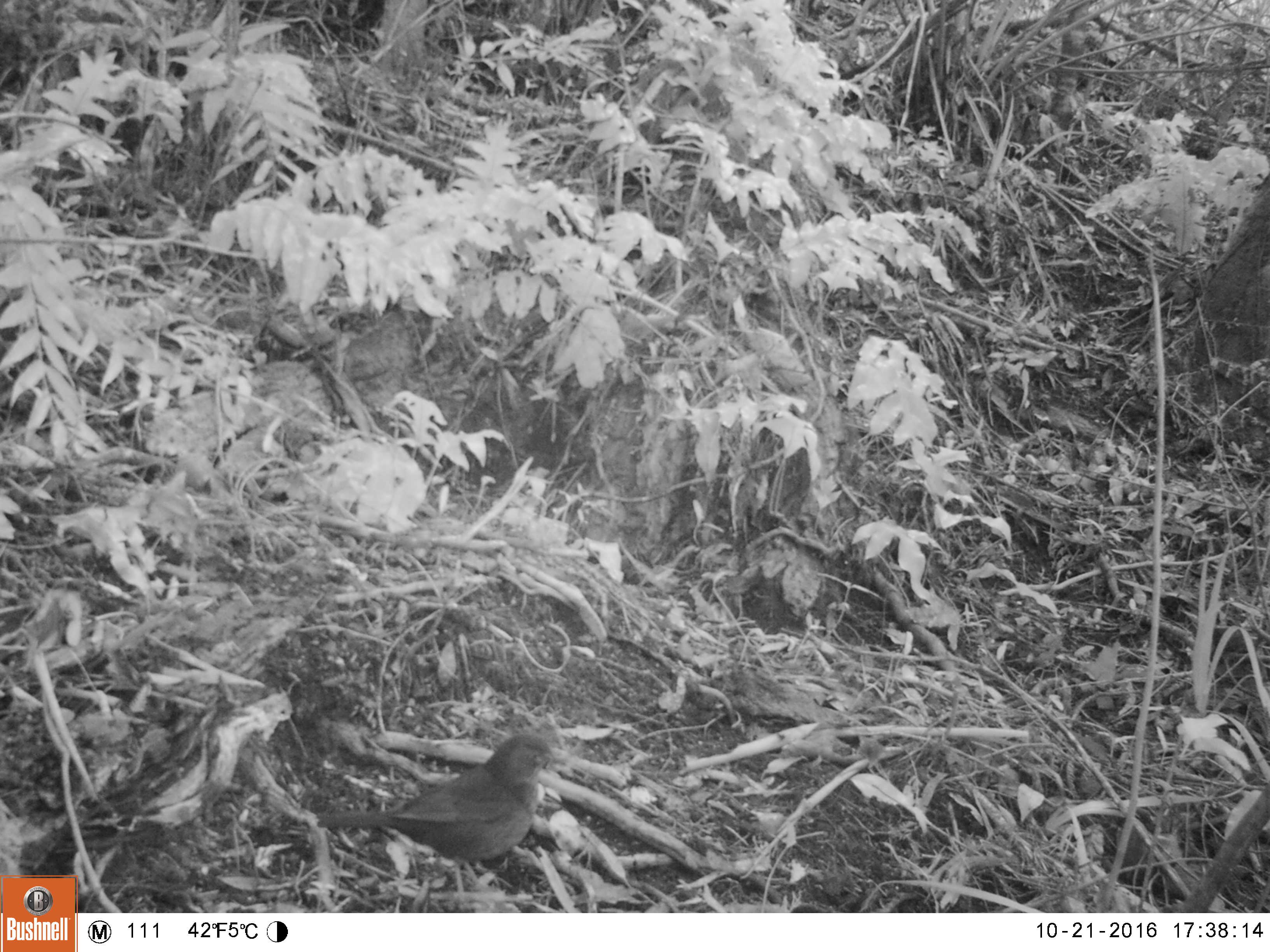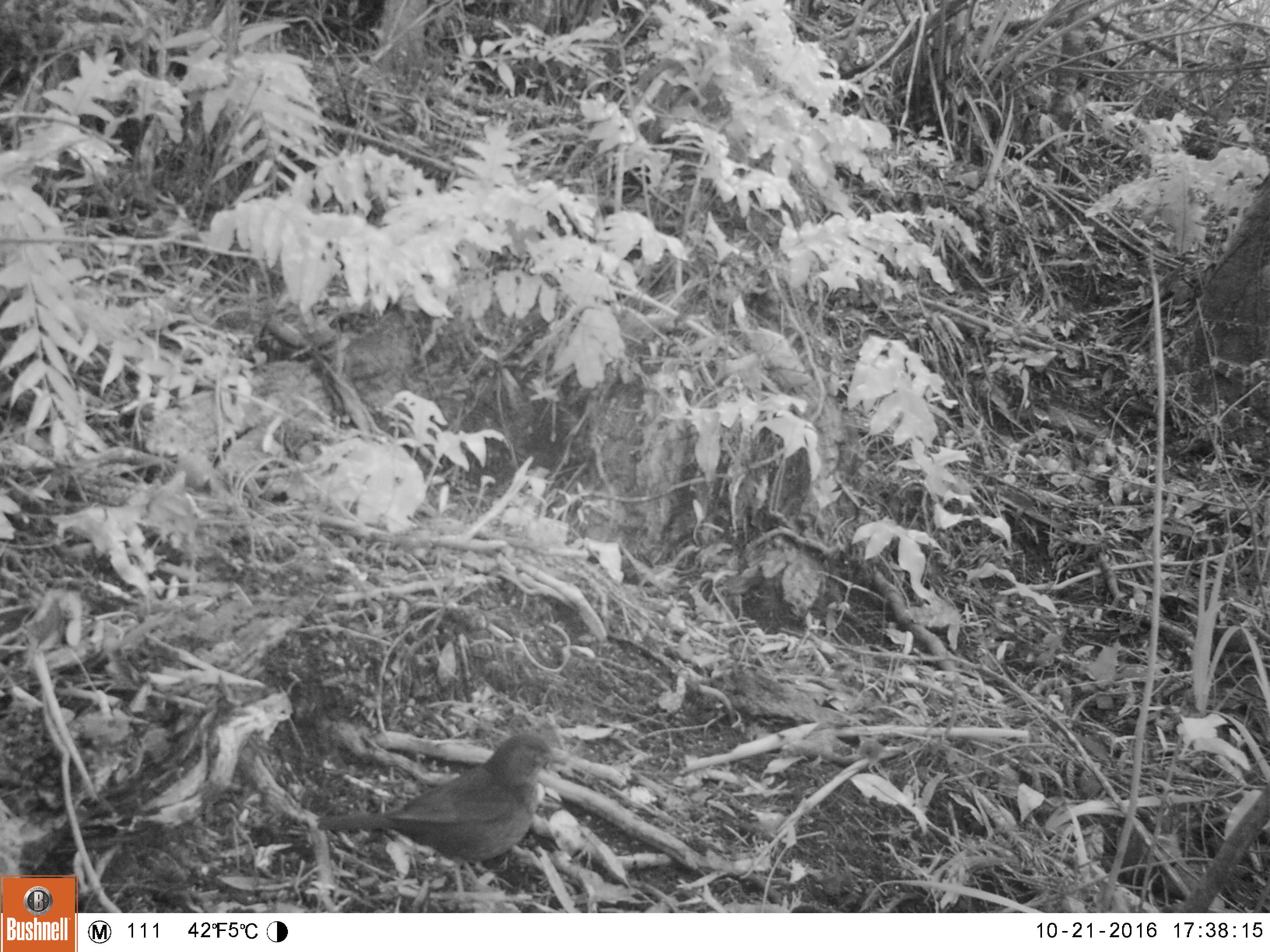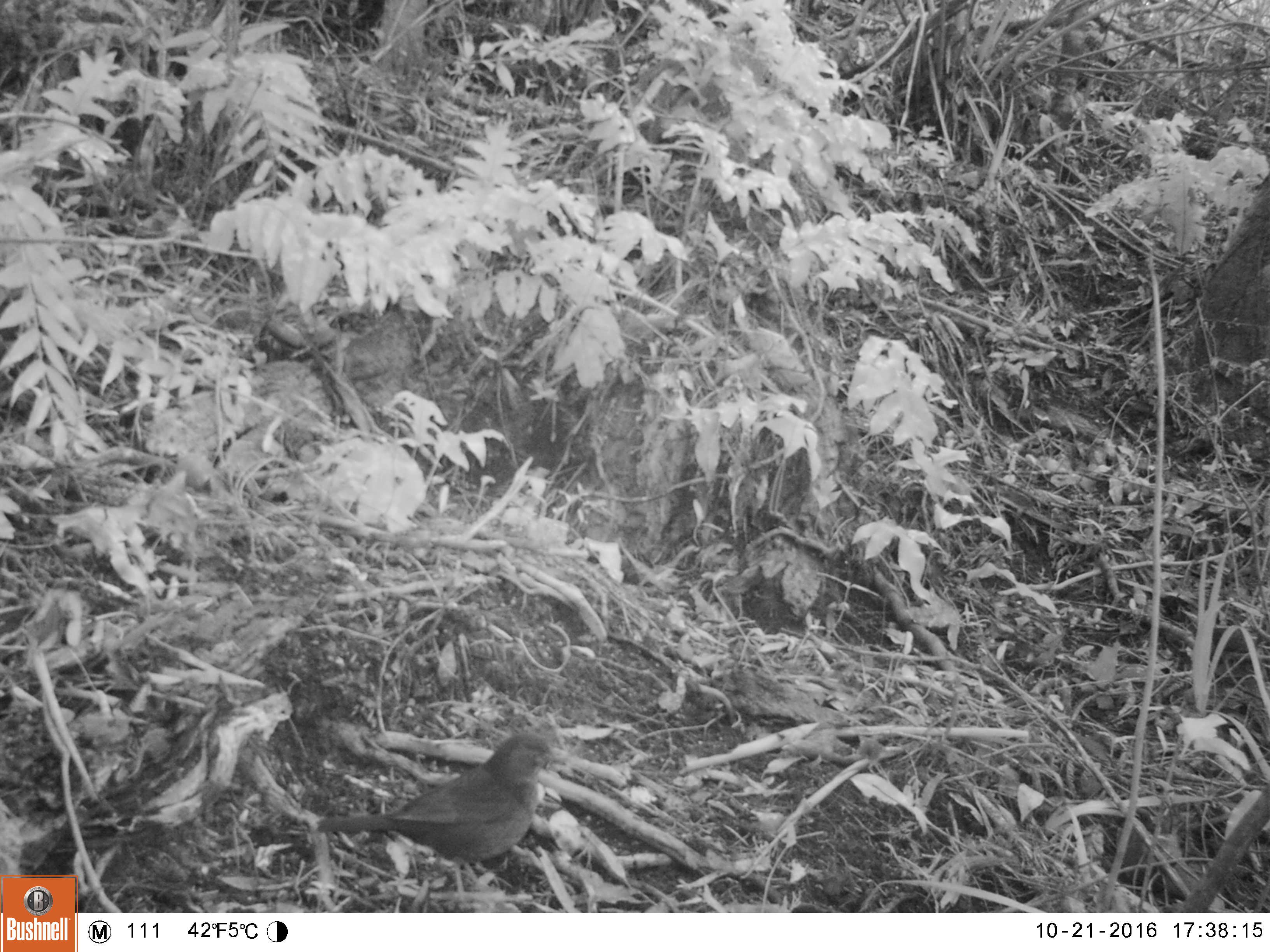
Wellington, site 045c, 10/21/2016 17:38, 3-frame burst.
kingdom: Animalia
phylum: Chordata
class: Aves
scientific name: Aves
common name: bird